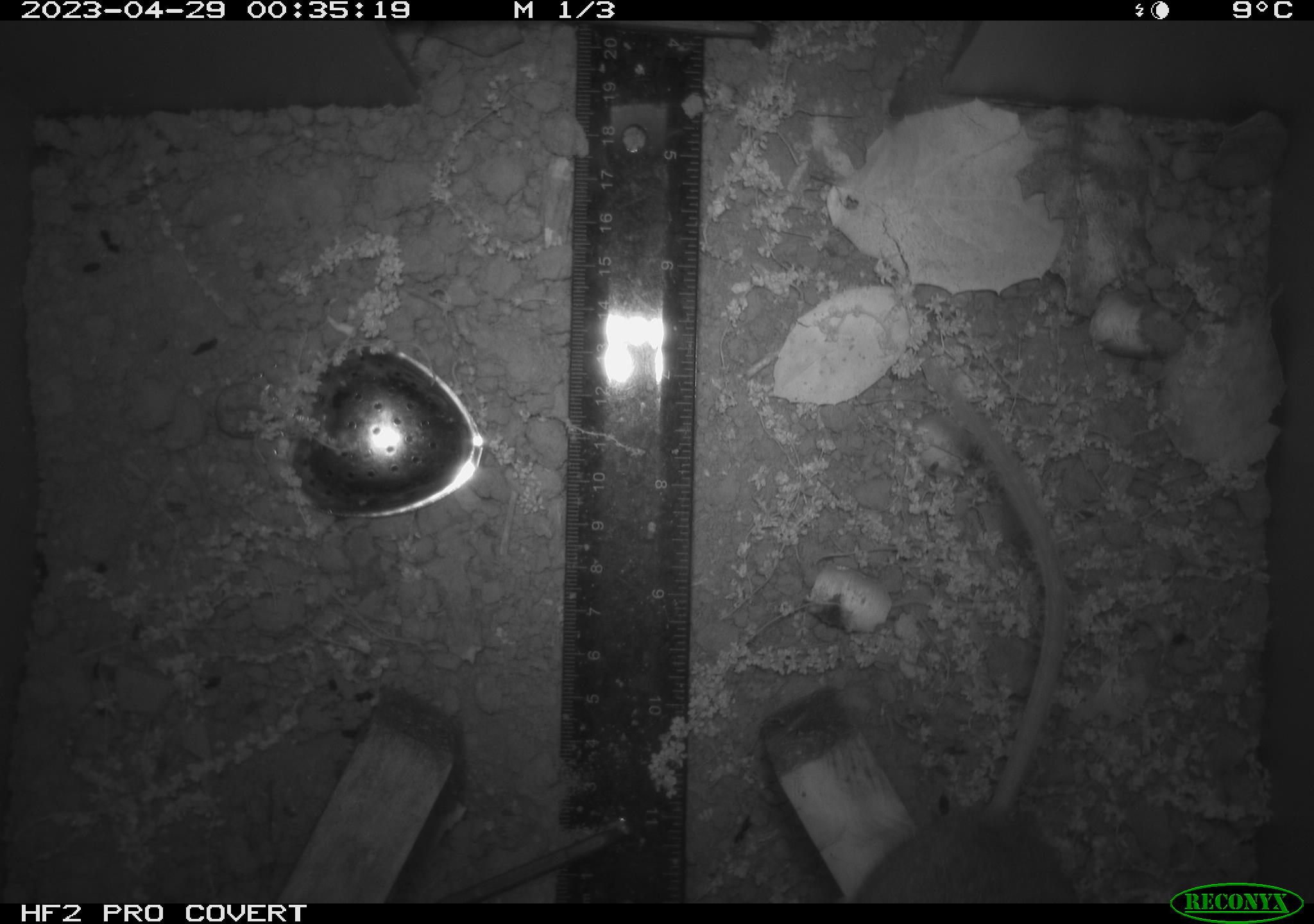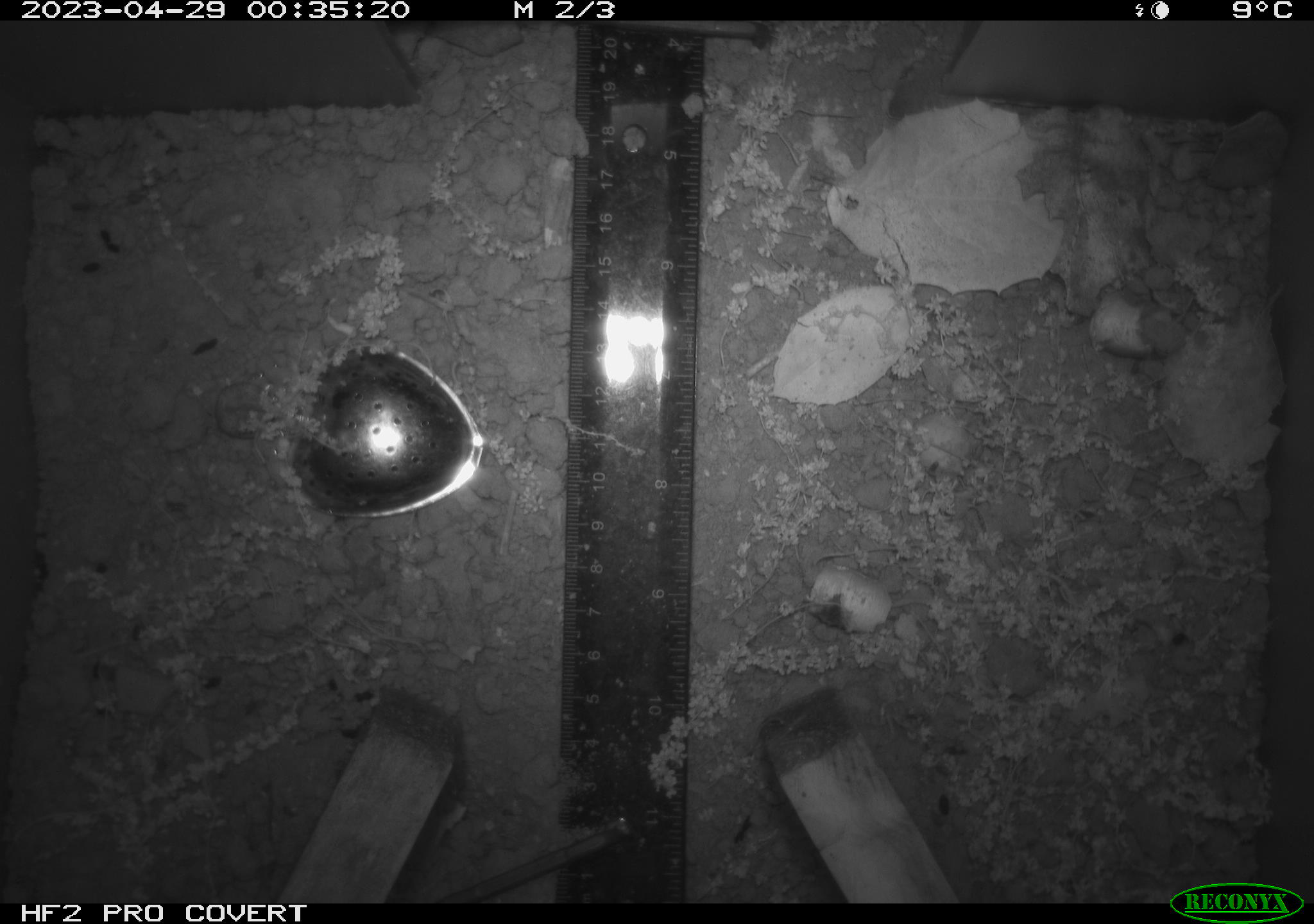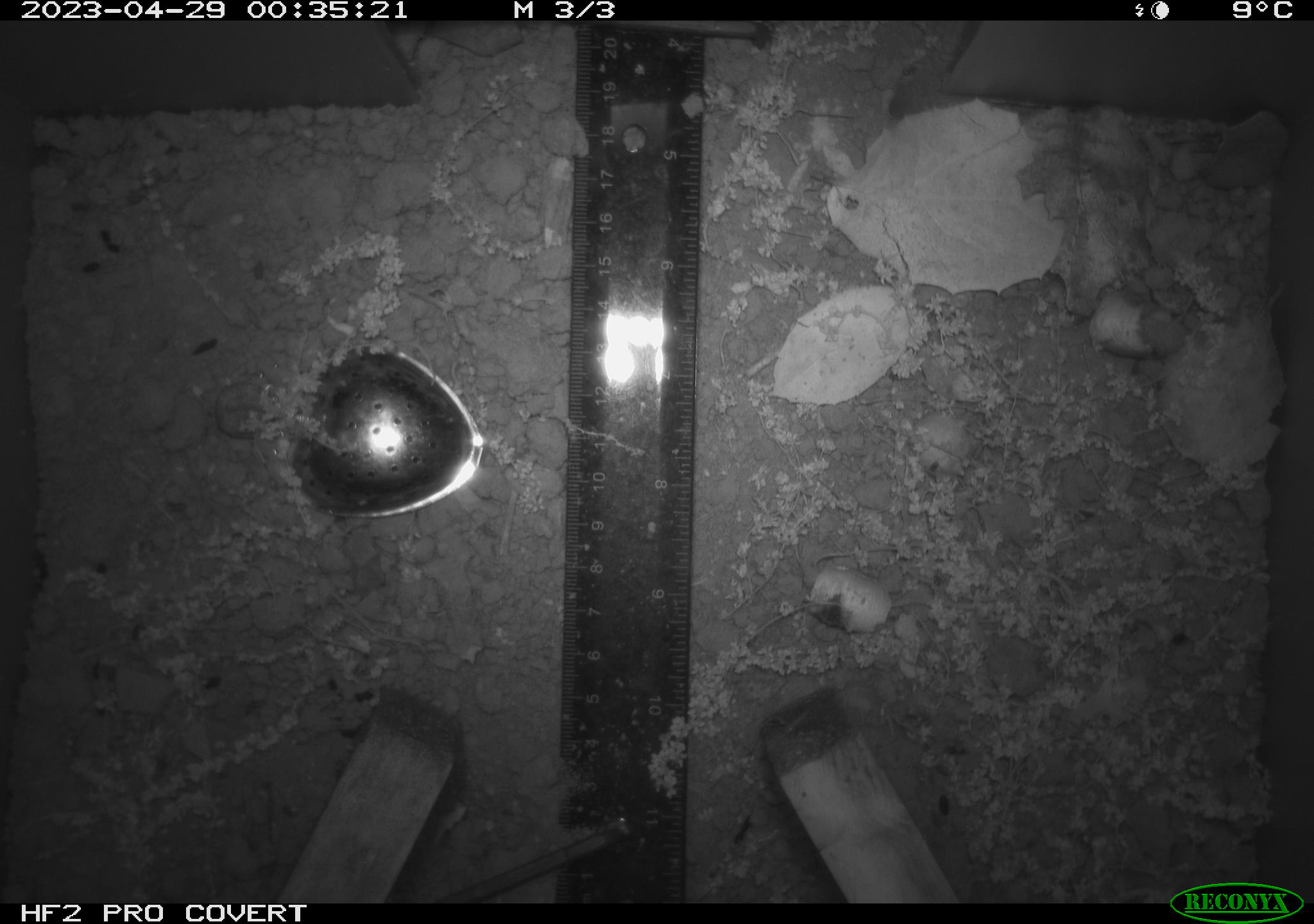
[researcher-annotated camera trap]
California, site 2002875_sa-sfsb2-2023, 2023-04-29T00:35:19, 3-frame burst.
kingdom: Animalia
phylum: Chordata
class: Mammalia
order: Rodentia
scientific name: Rodentia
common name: mouse species